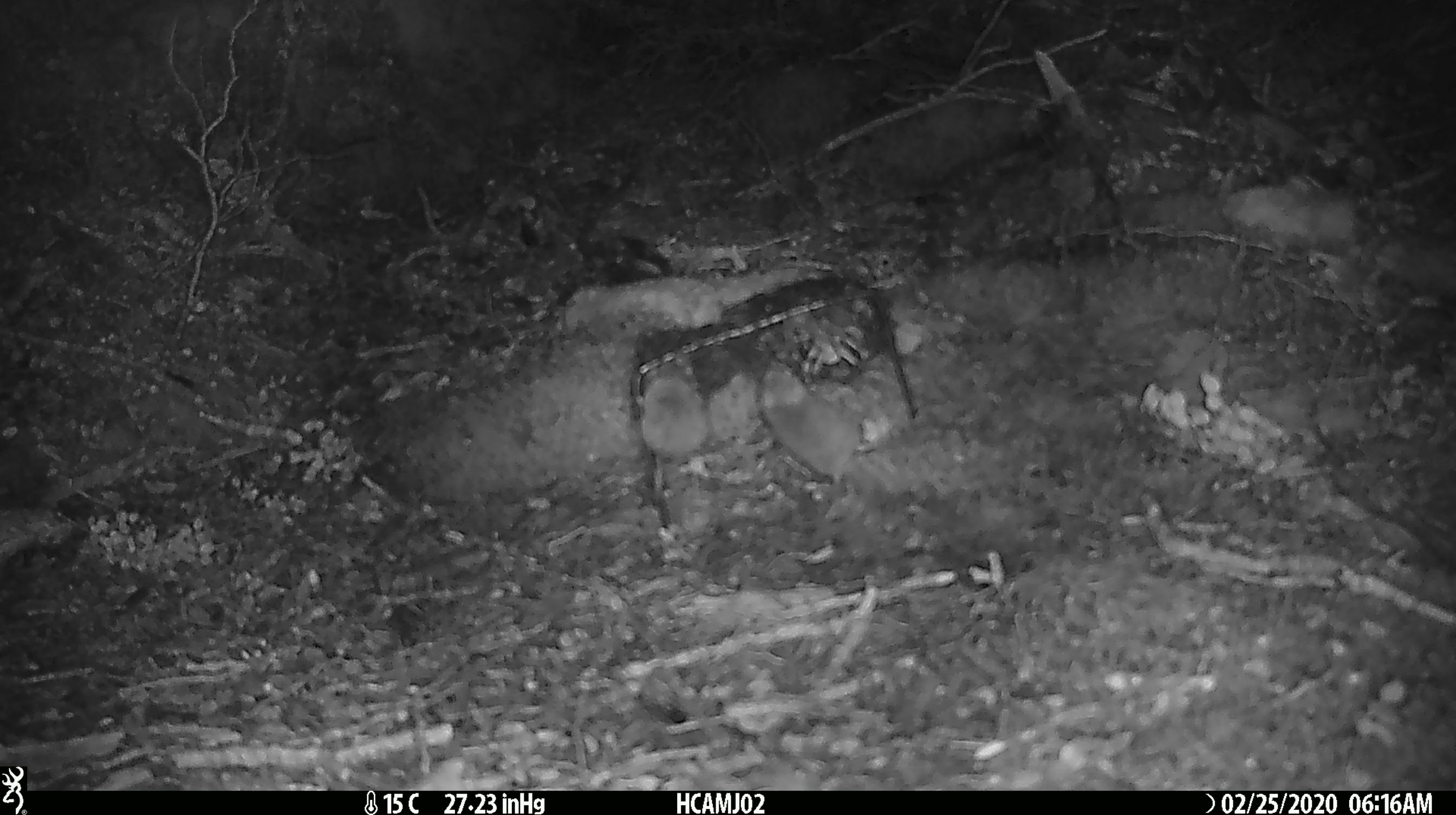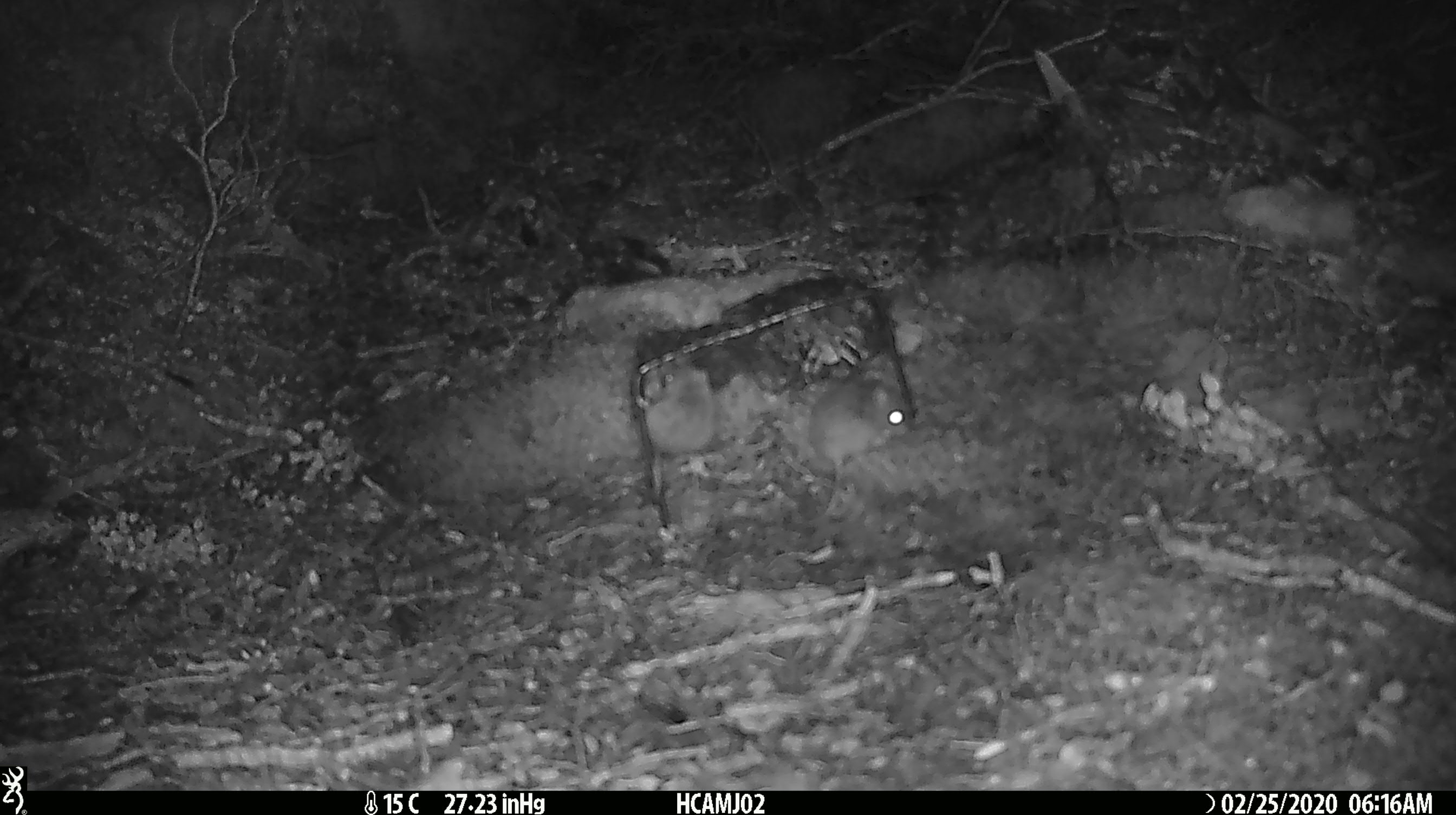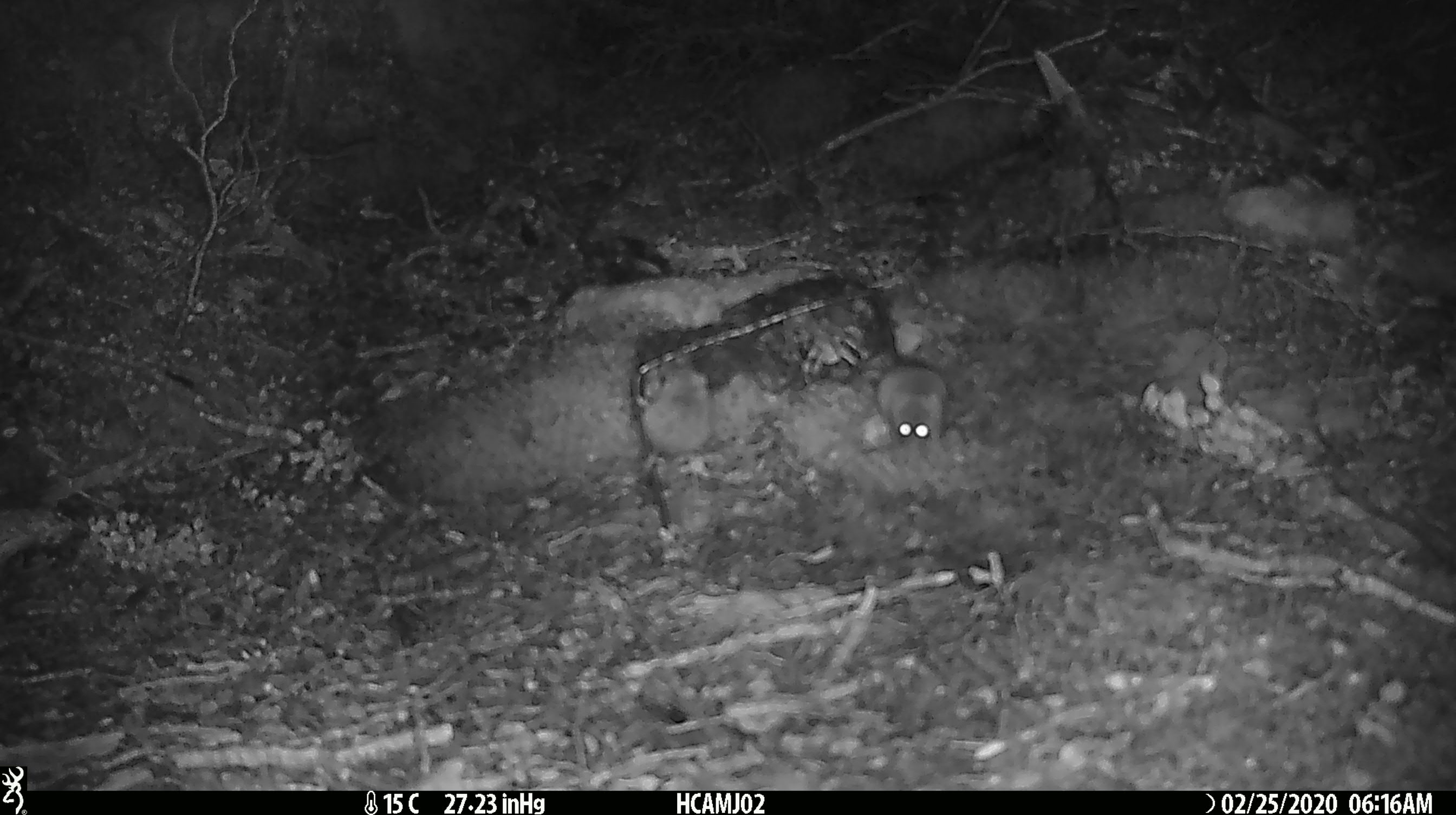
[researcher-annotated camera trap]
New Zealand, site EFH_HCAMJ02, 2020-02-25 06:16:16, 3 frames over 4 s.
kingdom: Animalia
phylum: Chordata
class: Mammalia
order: Rodentia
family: Muridae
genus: Mus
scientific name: Mus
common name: mouse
Mouse (Mus).